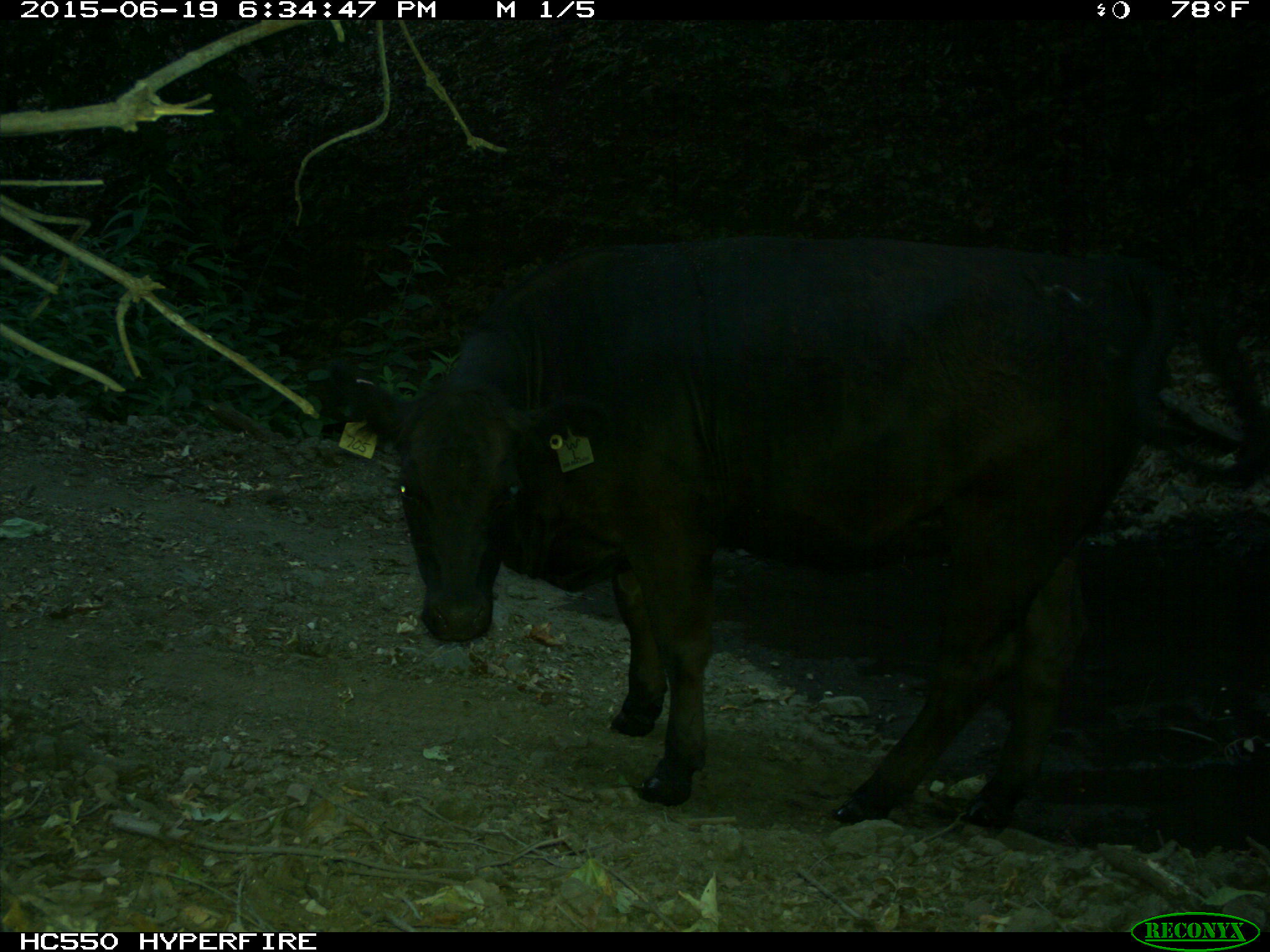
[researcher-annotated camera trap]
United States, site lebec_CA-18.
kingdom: Animalia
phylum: Chordata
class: Mammalia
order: Artiodactyla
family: Bovidae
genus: Bos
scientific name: Bos taurus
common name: domestic cow